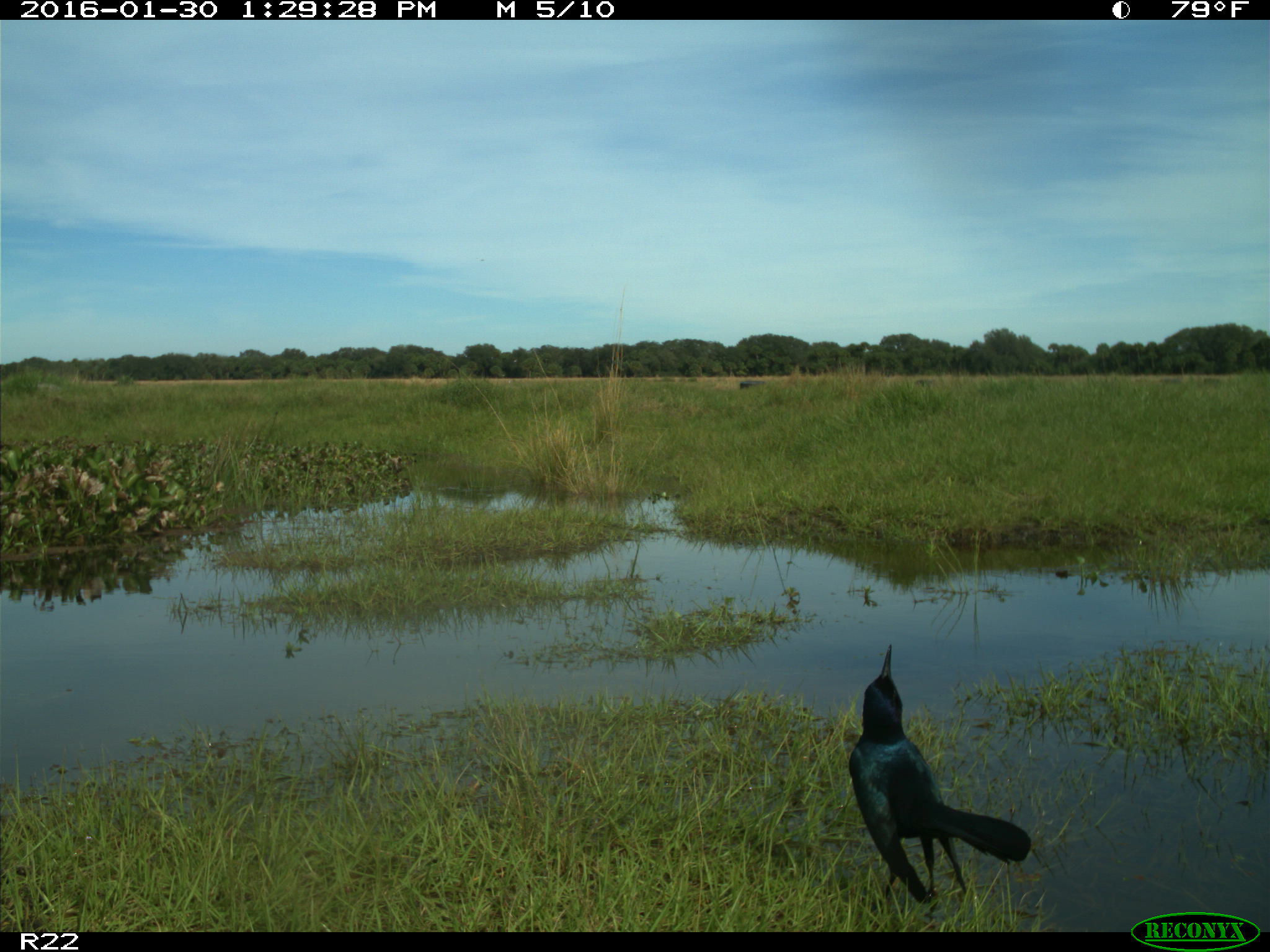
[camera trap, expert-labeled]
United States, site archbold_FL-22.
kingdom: Animalia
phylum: Chordata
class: Aves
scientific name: Aves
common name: birds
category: unidentified bird